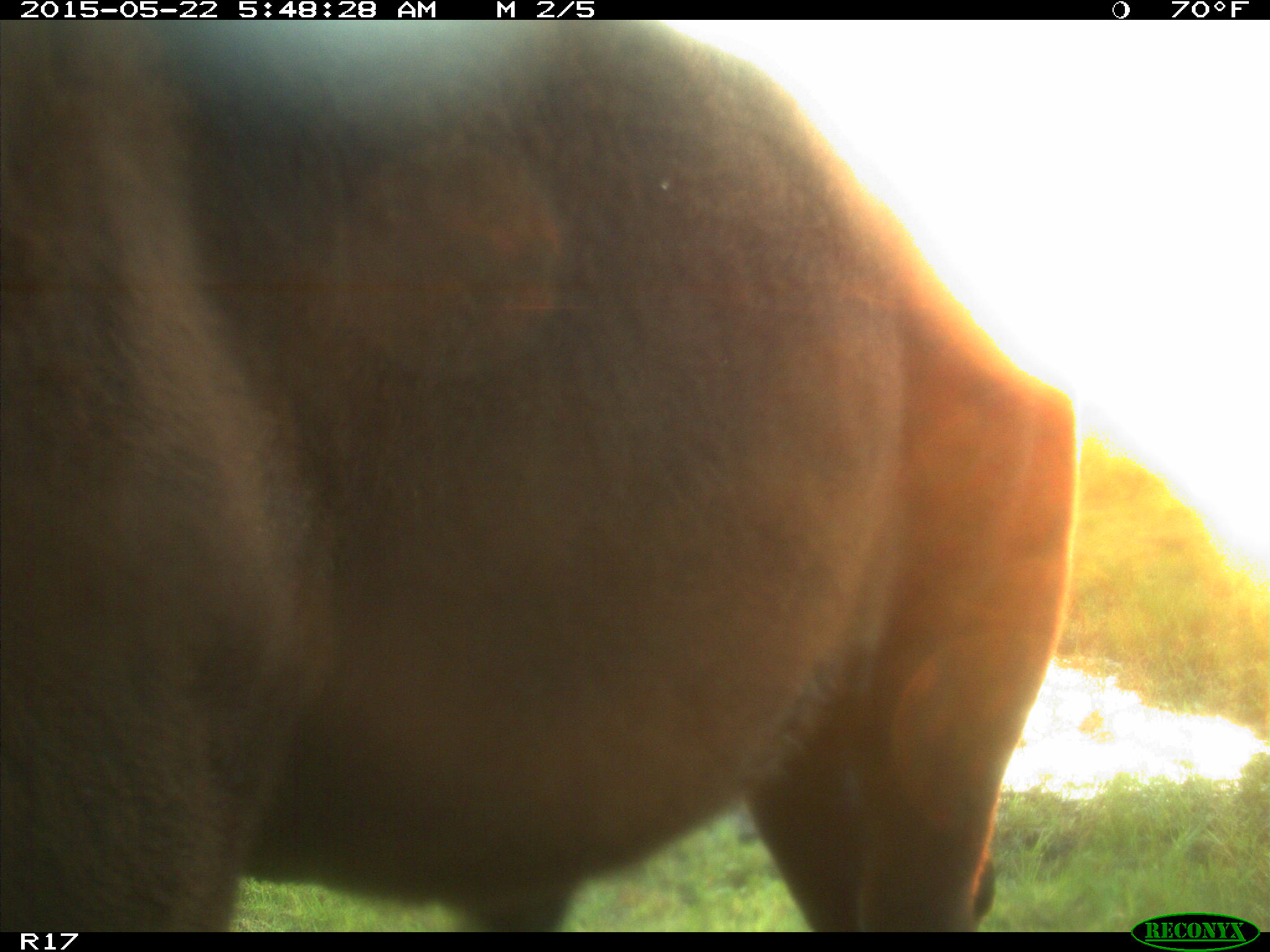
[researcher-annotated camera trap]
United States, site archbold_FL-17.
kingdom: Animalia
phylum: Chordata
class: Mammalia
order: Artiodactyla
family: Bovidae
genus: Bos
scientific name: Bos taurus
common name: domestic cow